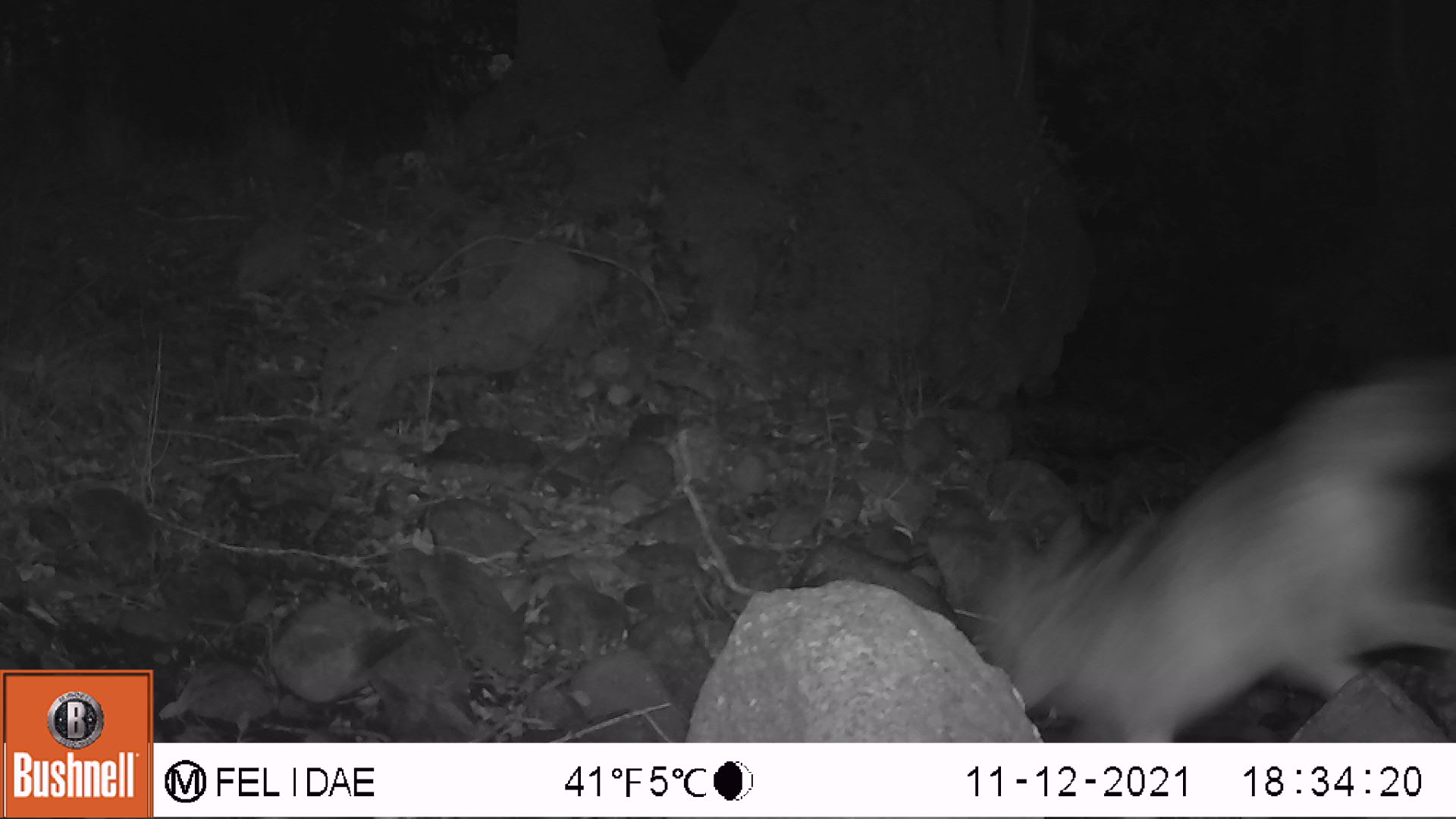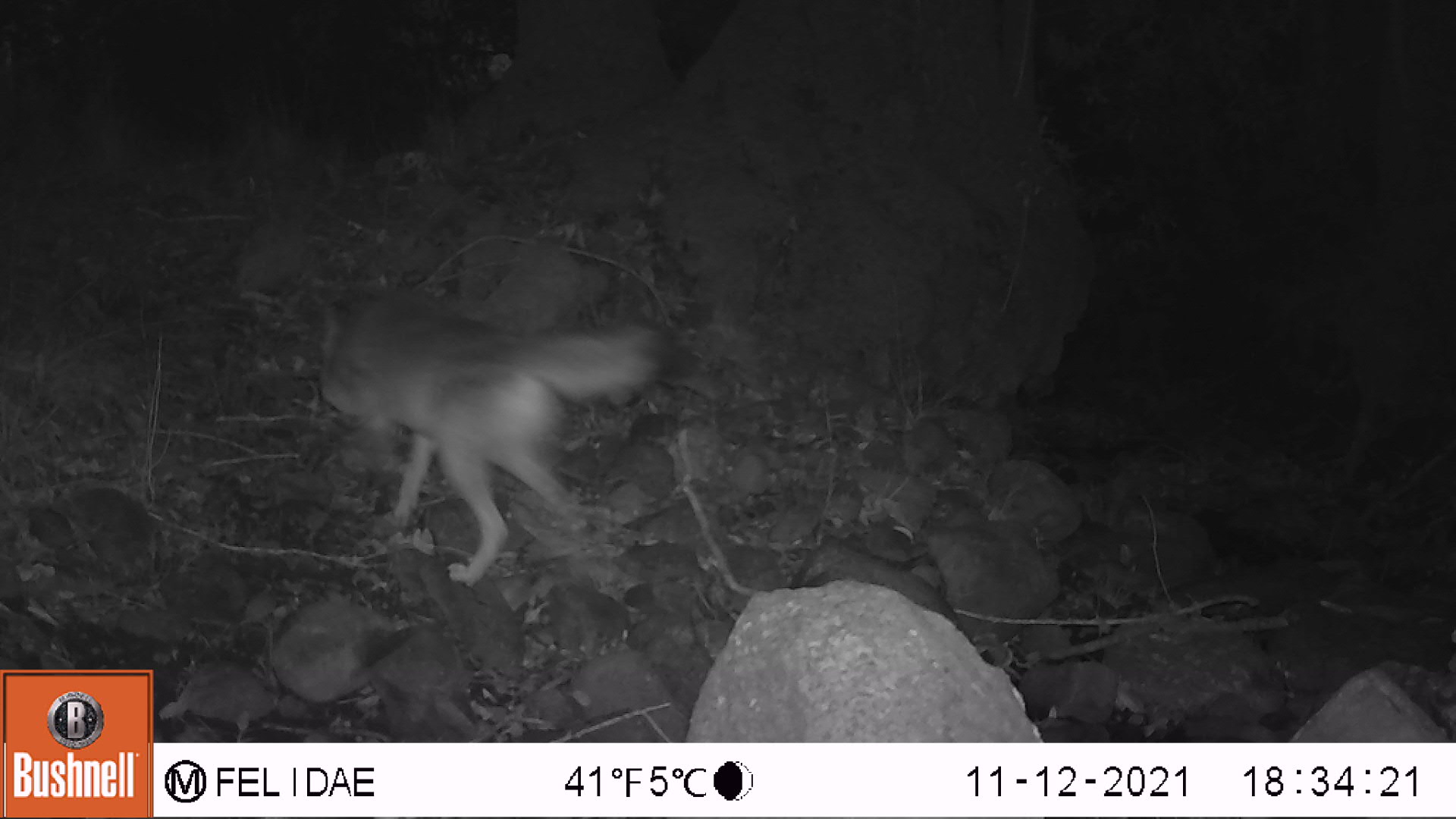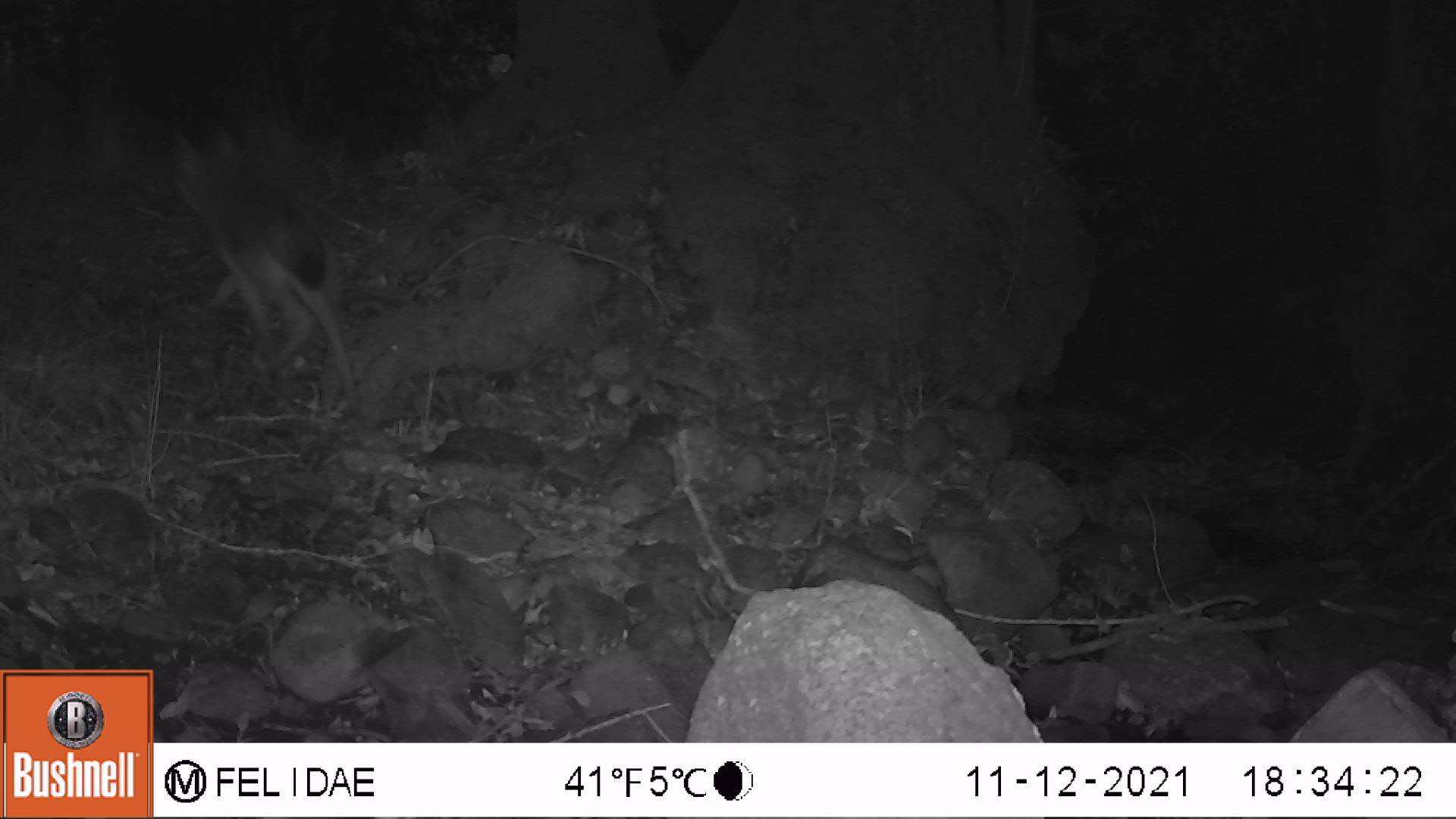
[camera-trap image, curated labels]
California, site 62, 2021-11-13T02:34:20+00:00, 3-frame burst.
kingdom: Animalia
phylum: Chordata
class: Mammalia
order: Carnivora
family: Canidae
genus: Canis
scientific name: Canis latrans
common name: coyote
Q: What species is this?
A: Coyote (Canis latrans).